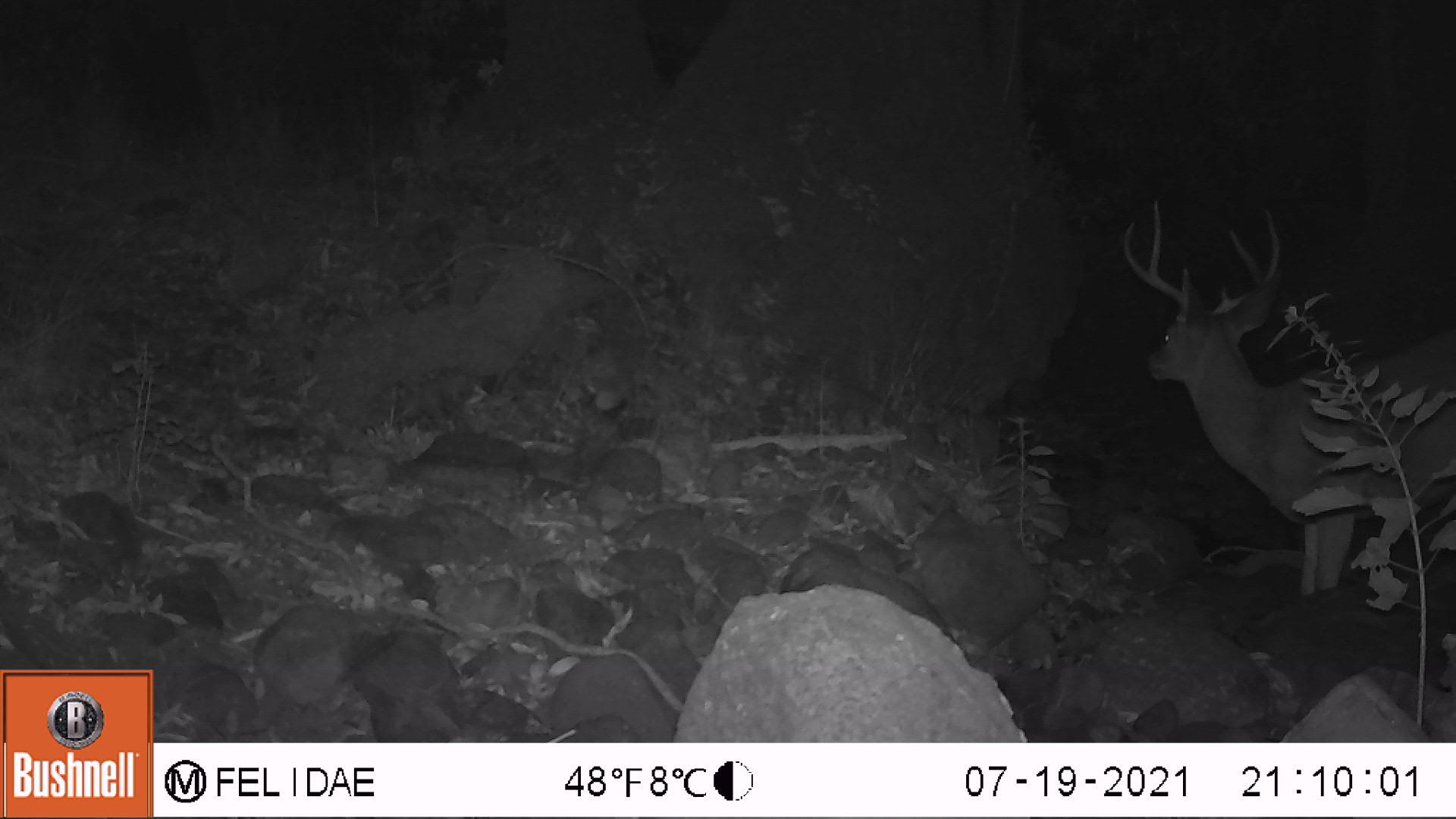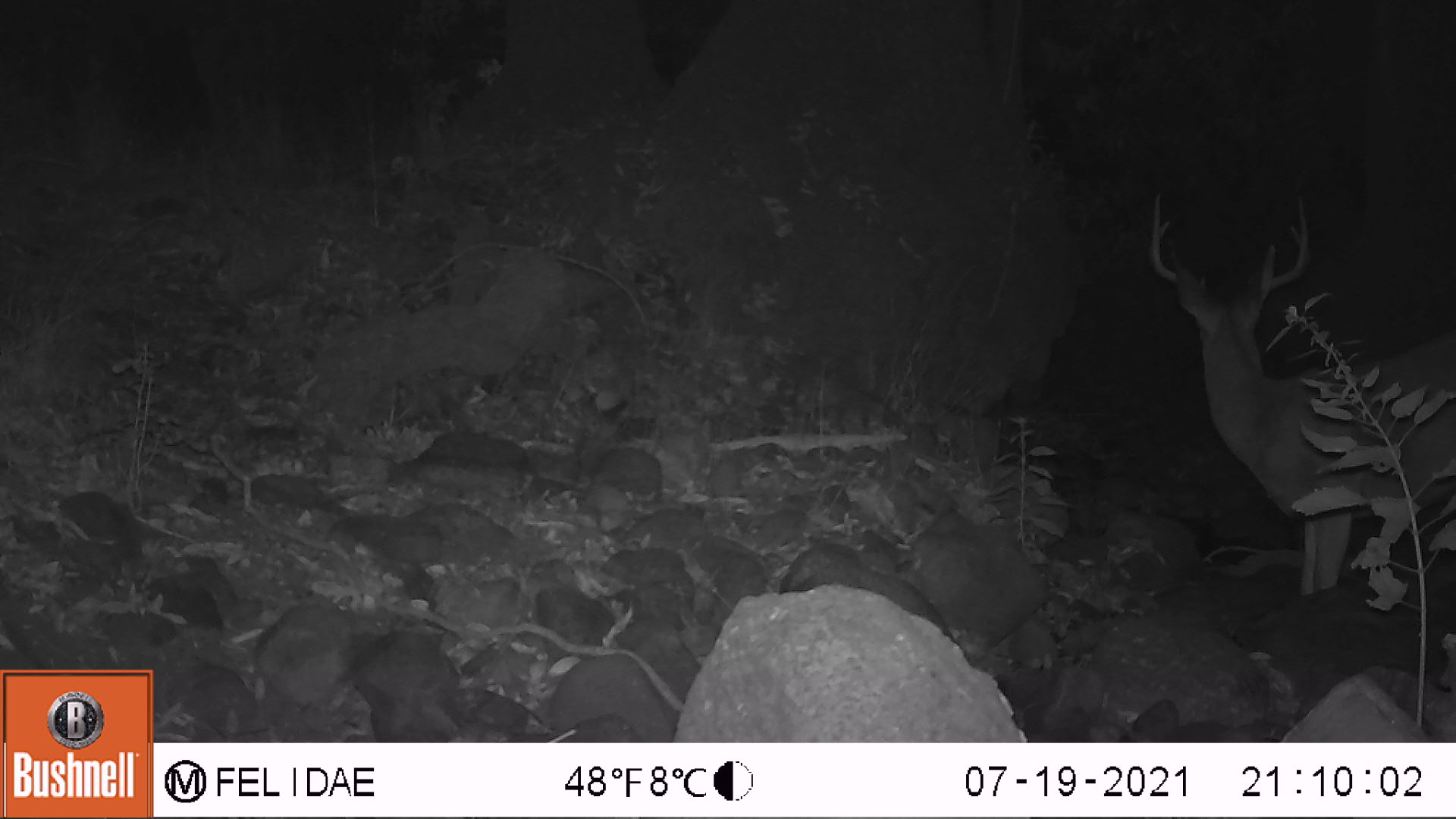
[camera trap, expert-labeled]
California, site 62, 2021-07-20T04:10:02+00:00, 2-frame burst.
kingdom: Animalia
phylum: Chordata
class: Mammalia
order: Artiodactyla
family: Cervidae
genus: Odocoileus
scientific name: Odocoileus hemionus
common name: mule deer